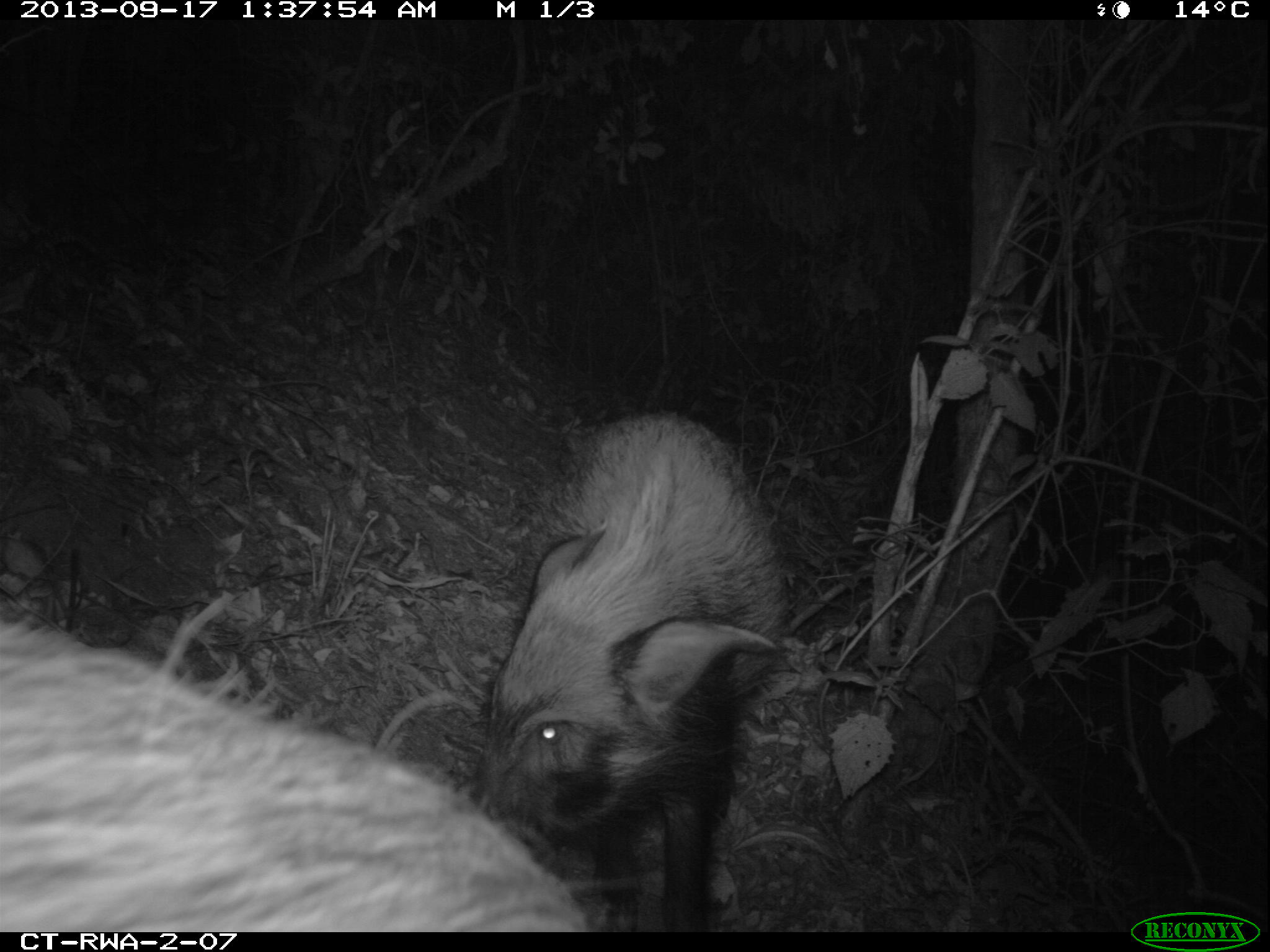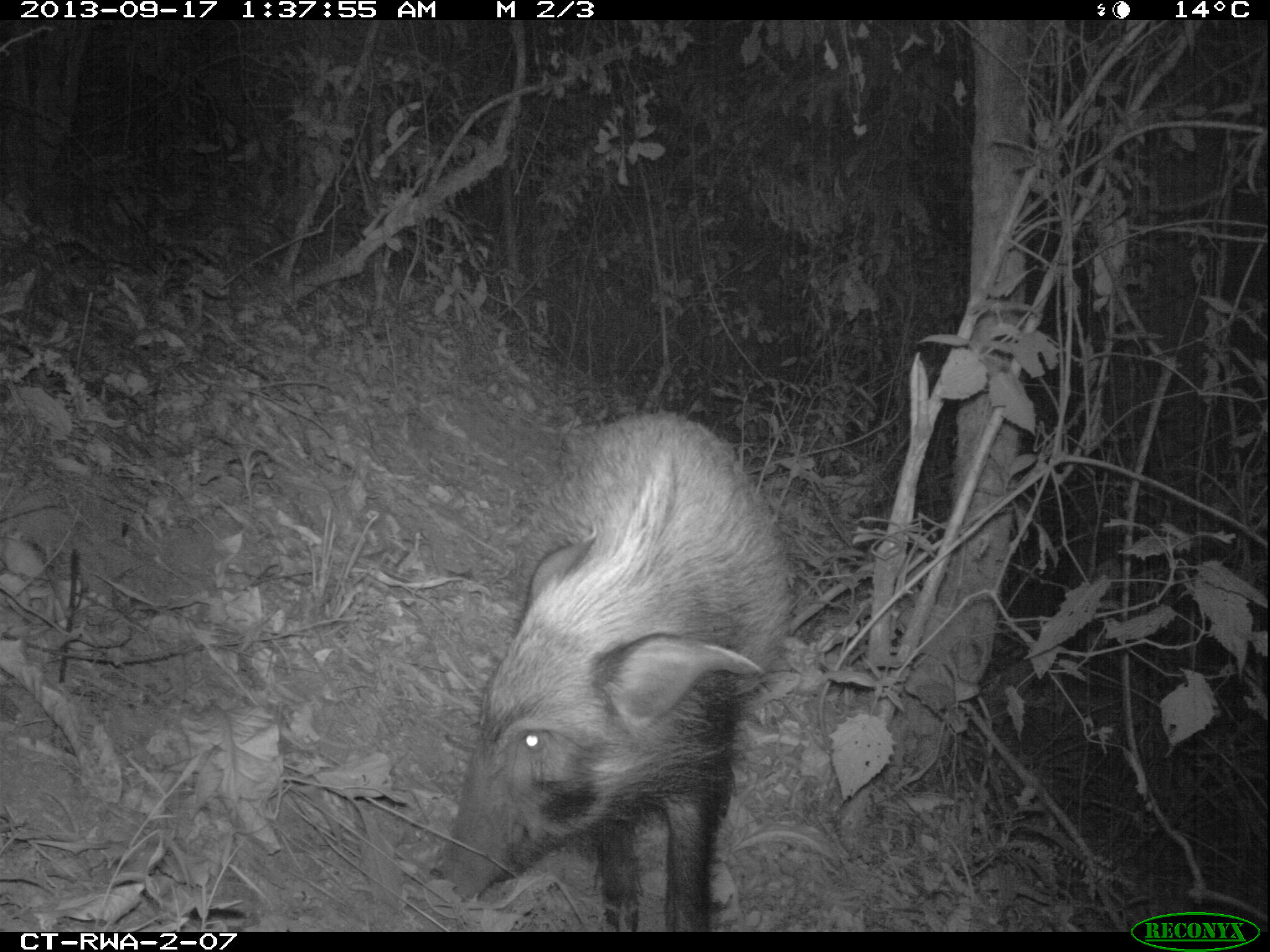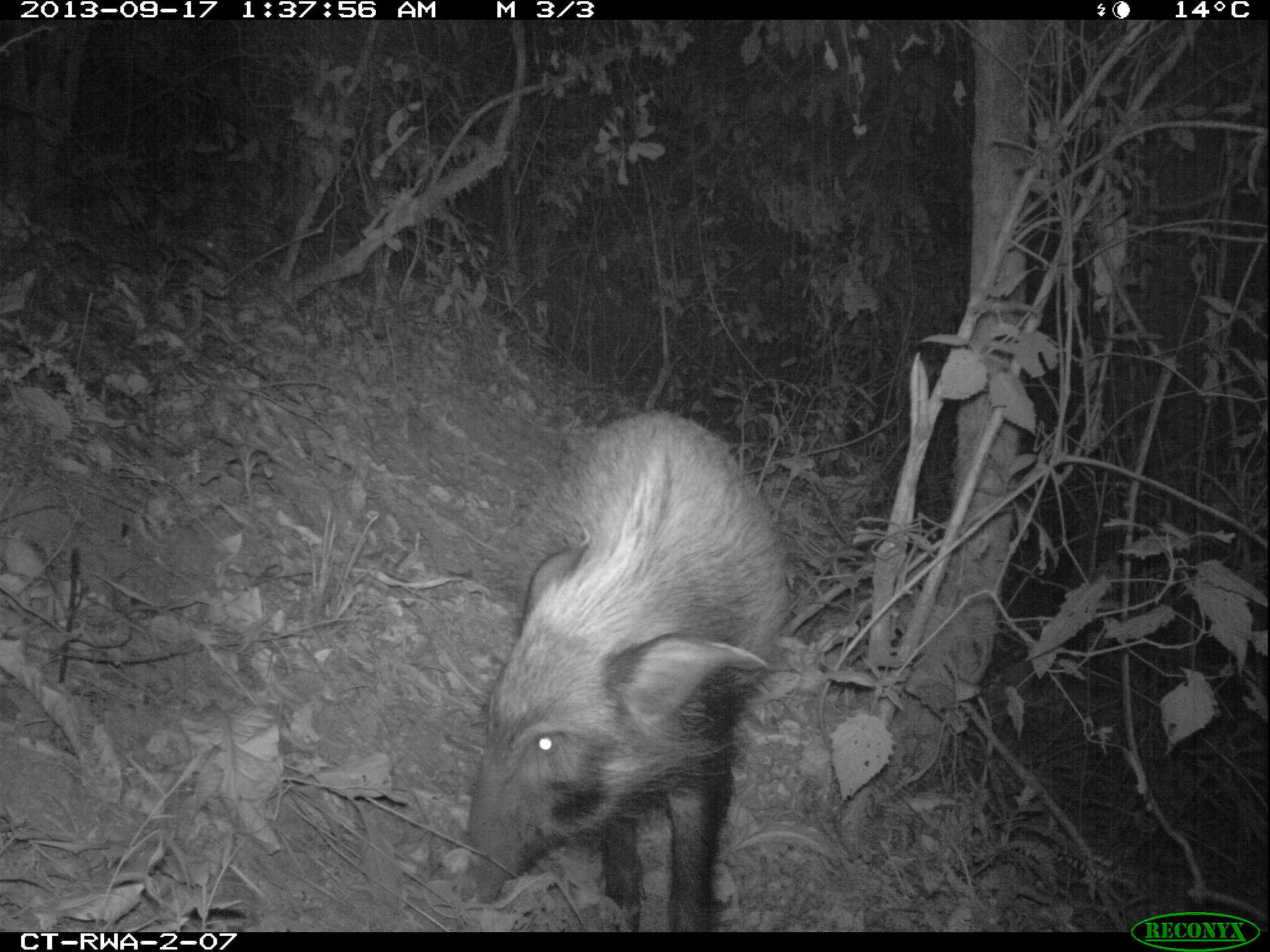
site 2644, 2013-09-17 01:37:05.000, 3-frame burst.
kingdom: Animalia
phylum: Chordata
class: Mammalia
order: Rodentia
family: Hystricidae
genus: Atherurus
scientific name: Atherurus africanus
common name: african brush-tailed porcupine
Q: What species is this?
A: Atherurus africanus (african brush-tailed porcupine).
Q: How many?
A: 2.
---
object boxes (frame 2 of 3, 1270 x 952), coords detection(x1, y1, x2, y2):
atherurus africanus: detection(435, 408, 793, 930)